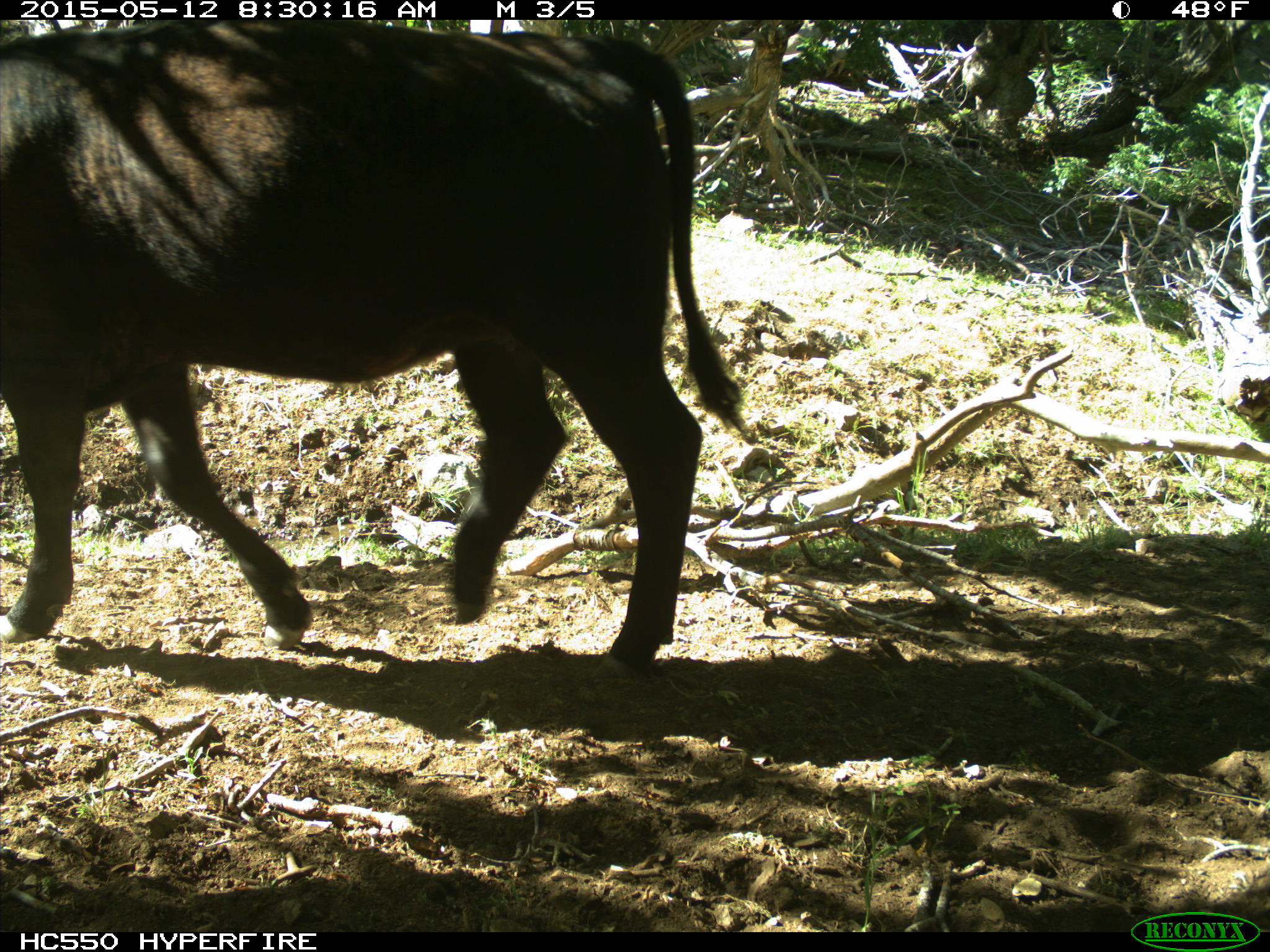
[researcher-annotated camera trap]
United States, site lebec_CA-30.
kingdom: Animalia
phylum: Chordata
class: Mammalia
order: Artiodactyla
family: Bovidae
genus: Bos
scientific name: Bos taurus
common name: domestic cow